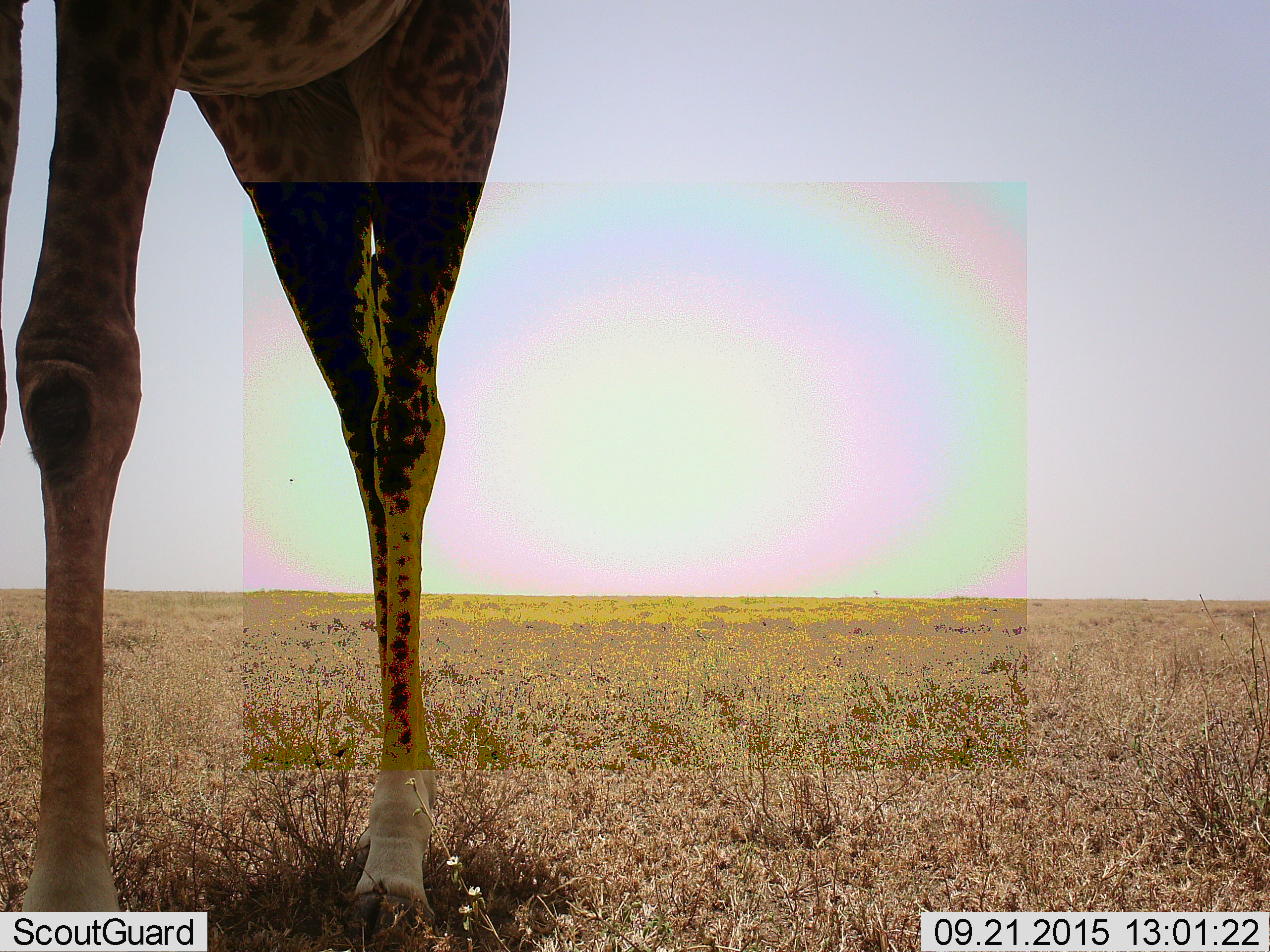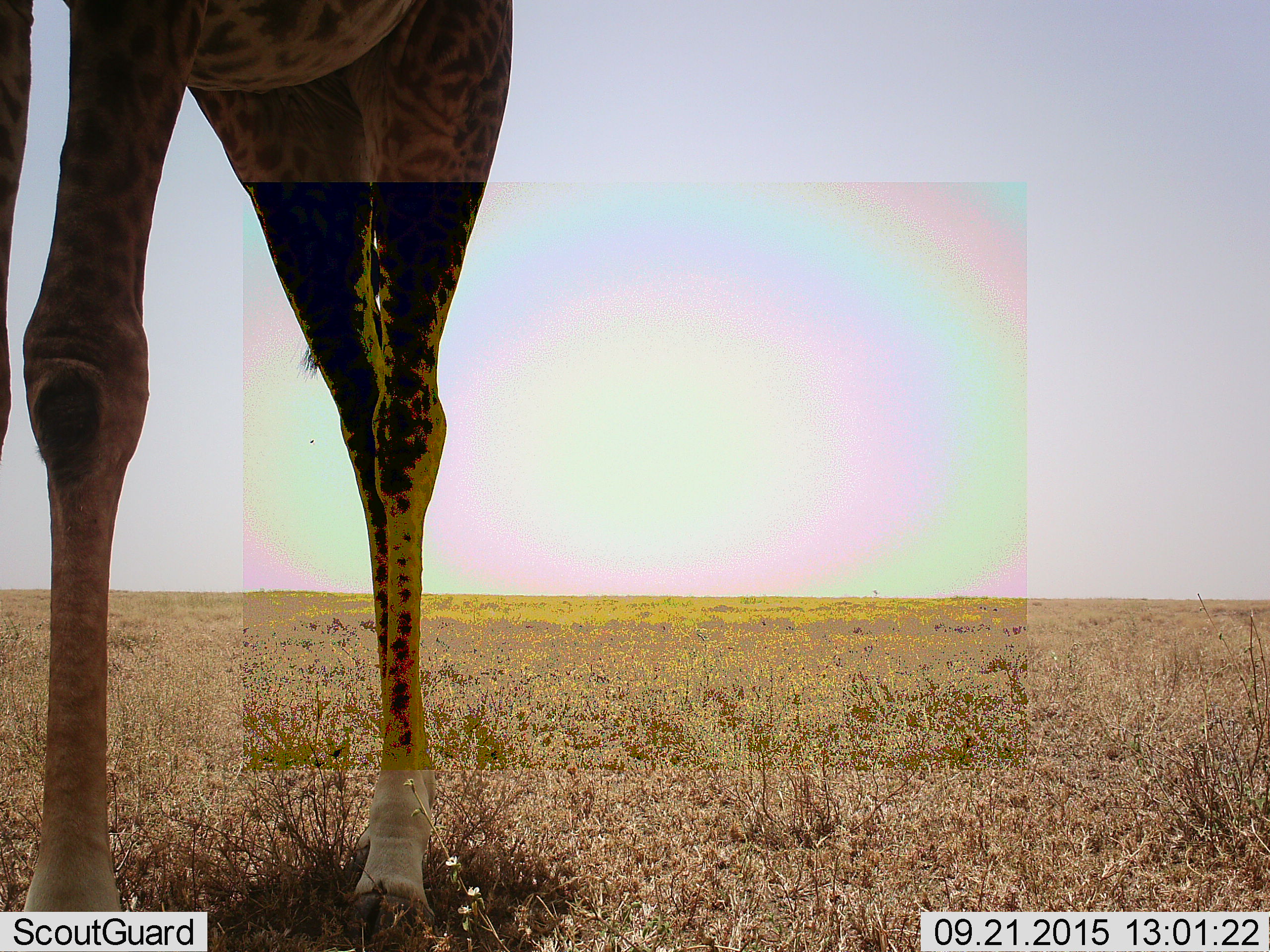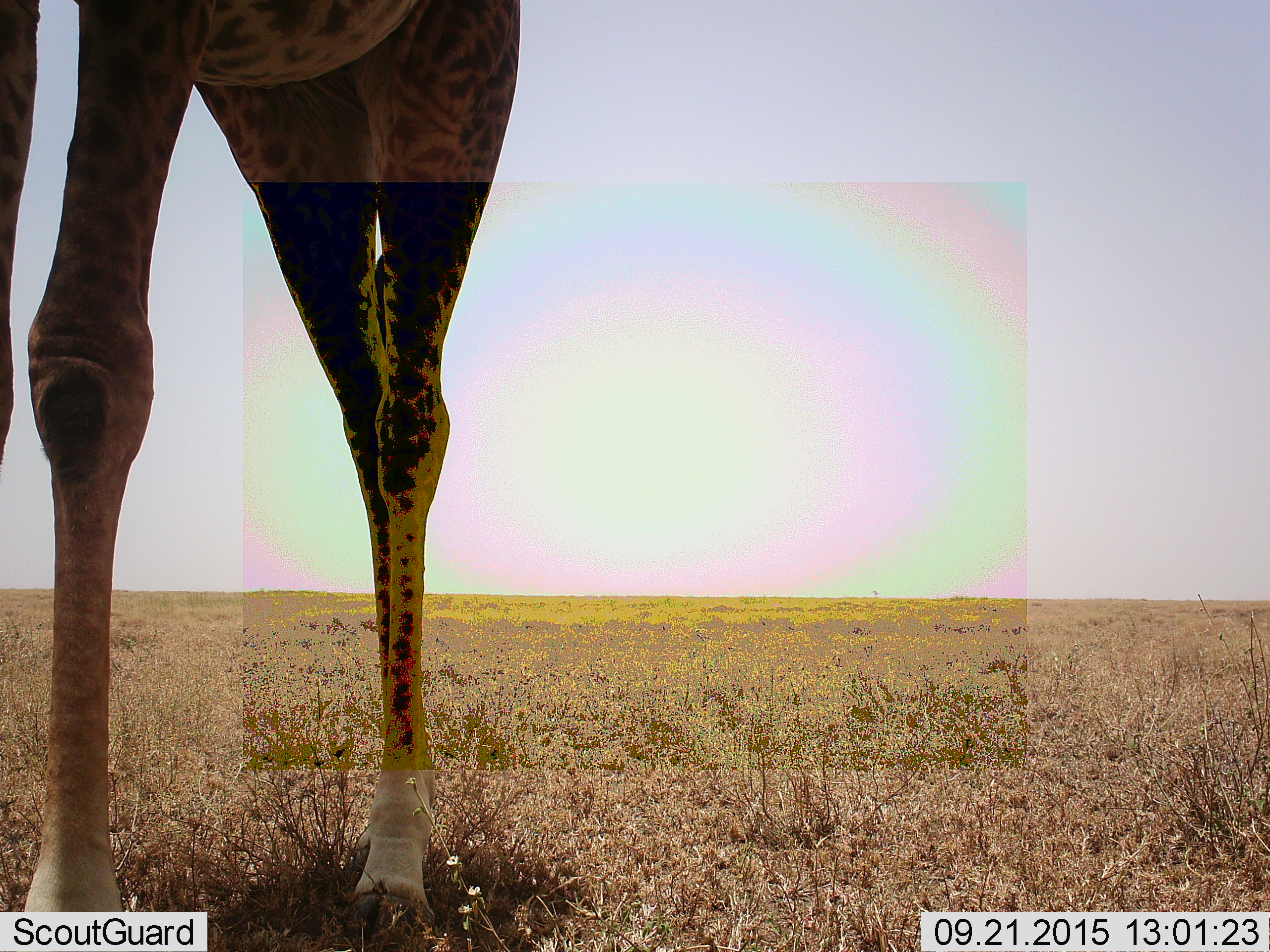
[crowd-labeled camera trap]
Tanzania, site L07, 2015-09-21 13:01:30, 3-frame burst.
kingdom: Animalia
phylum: Chordata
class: Mammalia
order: Artiodactyla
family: Giraffidae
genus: Giraffa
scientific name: Giraffa camelopardalis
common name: giraffe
Giraffe (Giraffa camelopardalis), count 1. Behavior (volunteer vote fractions): standing 78%, resting 0%, moving 22%, interacting 0%. Young present (vote fraction): 0%. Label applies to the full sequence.